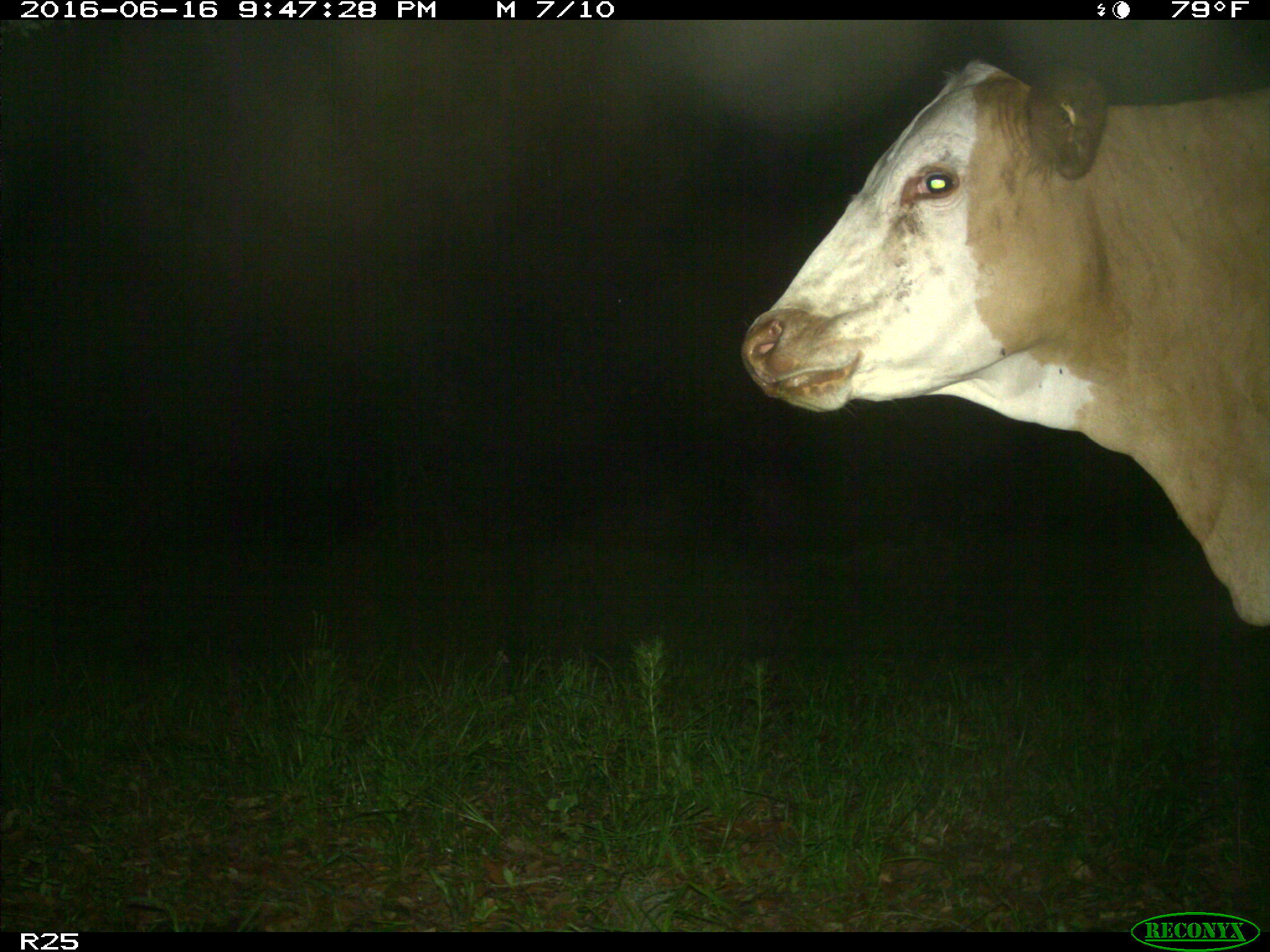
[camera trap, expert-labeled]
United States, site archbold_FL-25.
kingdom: Animalia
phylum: Chordata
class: Mammalia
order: Artiodactyla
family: Bovidae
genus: Bos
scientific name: Bos taurus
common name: domestic cow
Bos taurus (domestic cow).